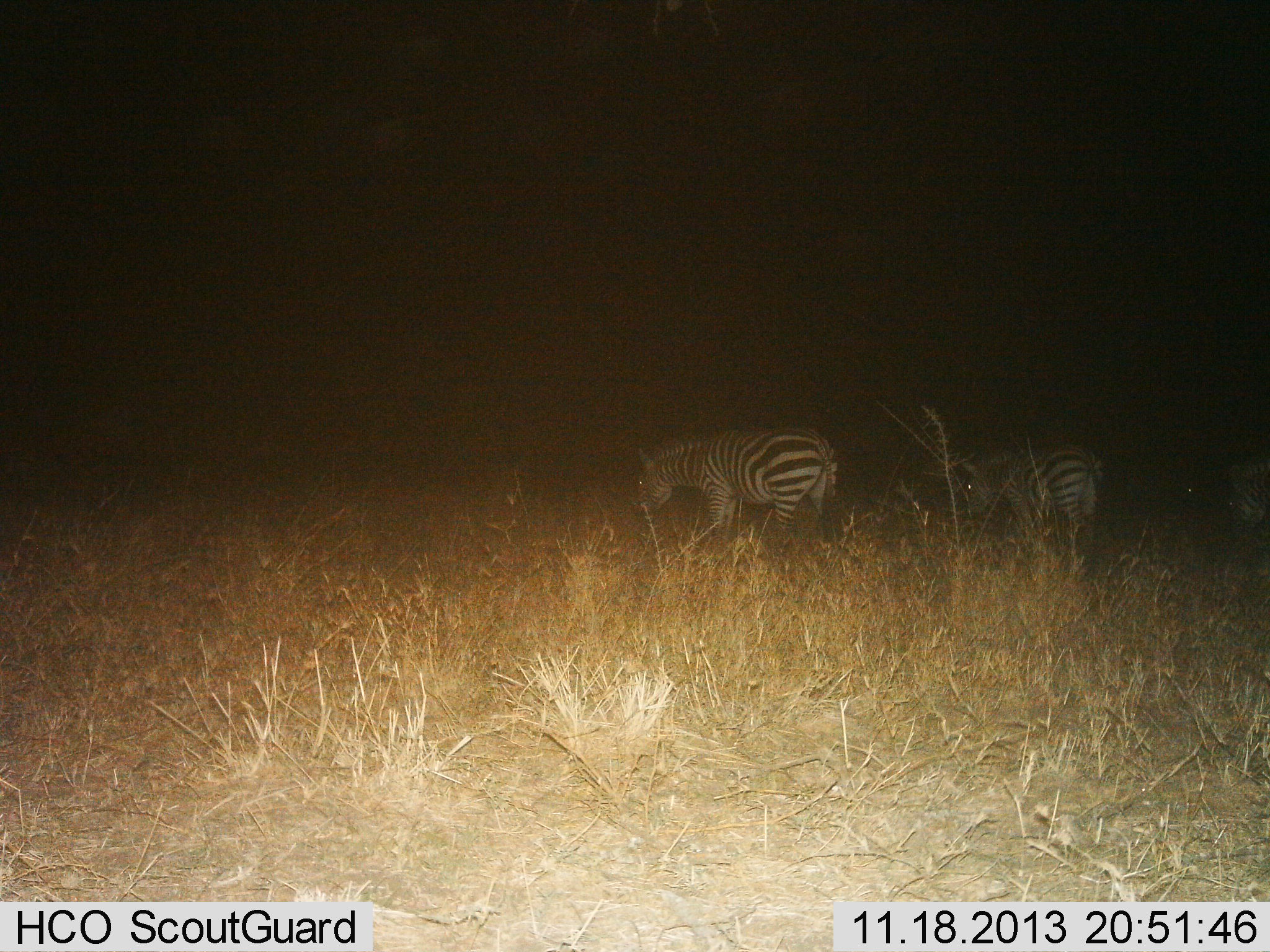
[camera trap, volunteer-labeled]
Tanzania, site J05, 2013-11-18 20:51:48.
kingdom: Animalia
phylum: Chordata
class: Mammalia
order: Perissodactyla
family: Equidae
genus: Equus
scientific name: Equus quagga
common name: plains zebra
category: zebra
Zebra (plains zebra) (Equus quagga), count 3. Behavior (volunteer vote fractions): standing 51%, resting 3%, moving 24%, interacting 3%. Young present (vote fraction): 0%. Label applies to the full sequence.